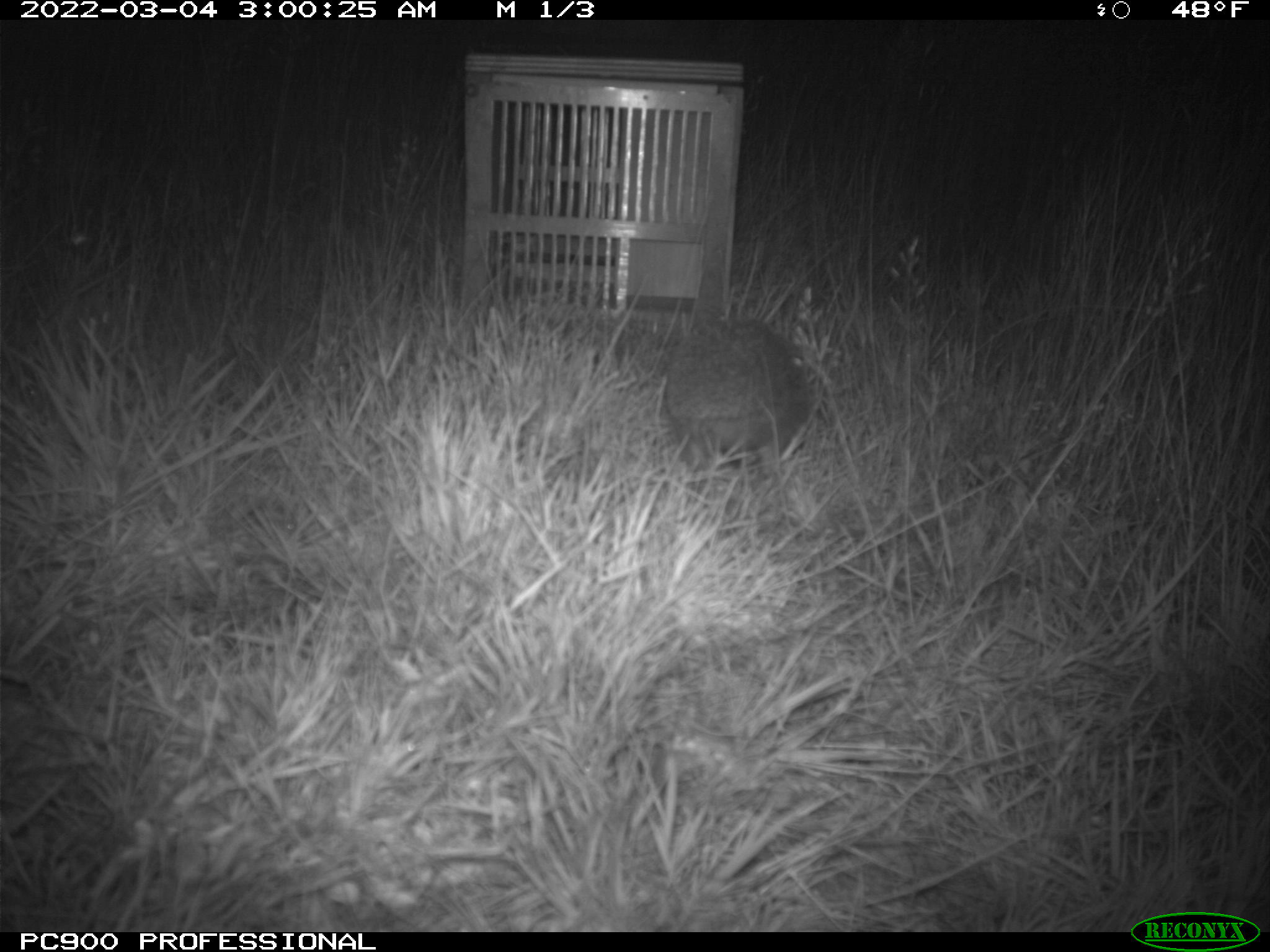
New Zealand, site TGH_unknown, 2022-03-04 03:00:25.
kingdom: Animalia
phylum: Chordata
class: Mammalia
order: Eulipotyphla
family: Erinaceidae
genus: Erinaceus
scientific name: Erinaceus europaeus europaeus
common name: european hedgehog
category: hedgehog